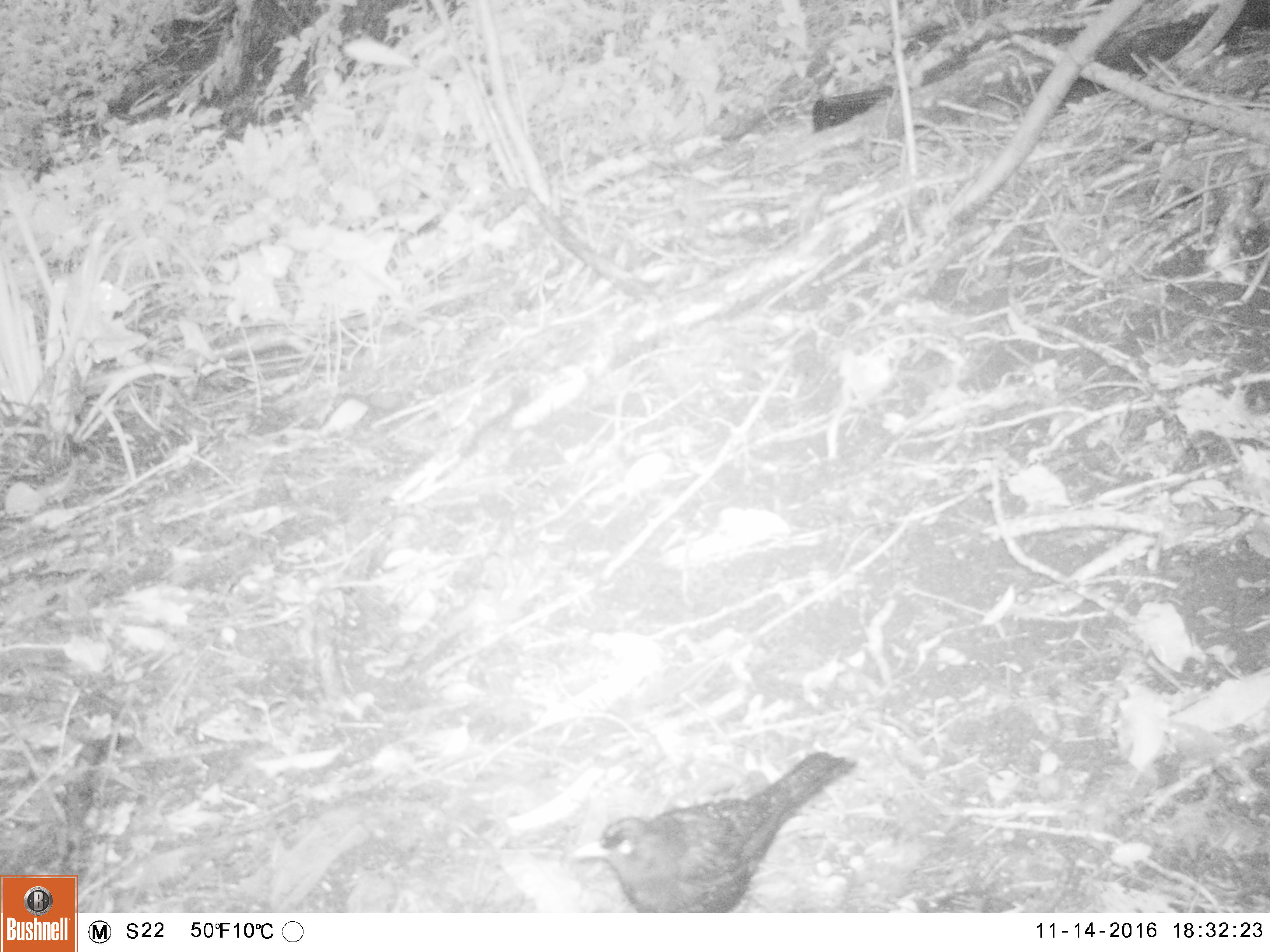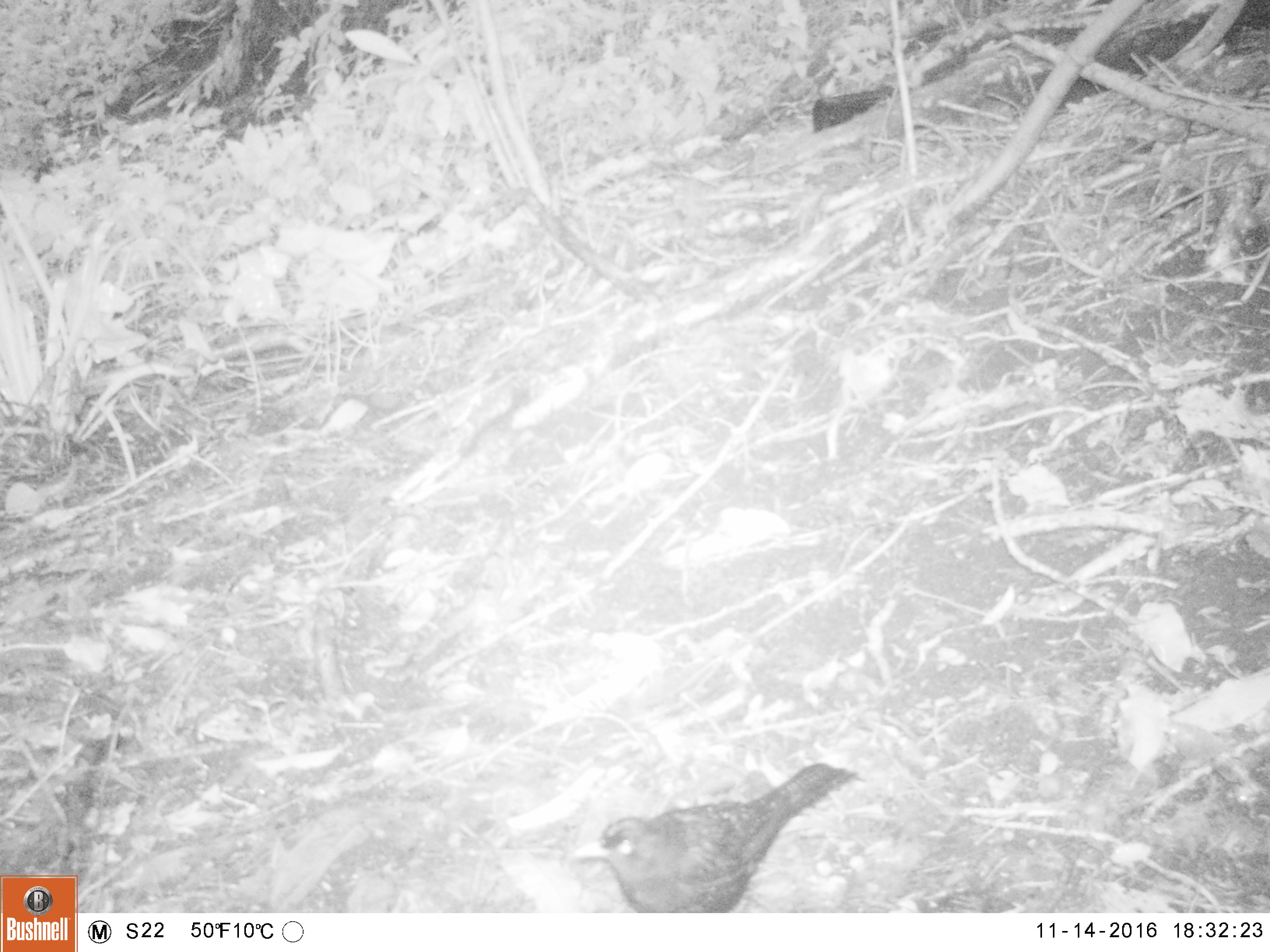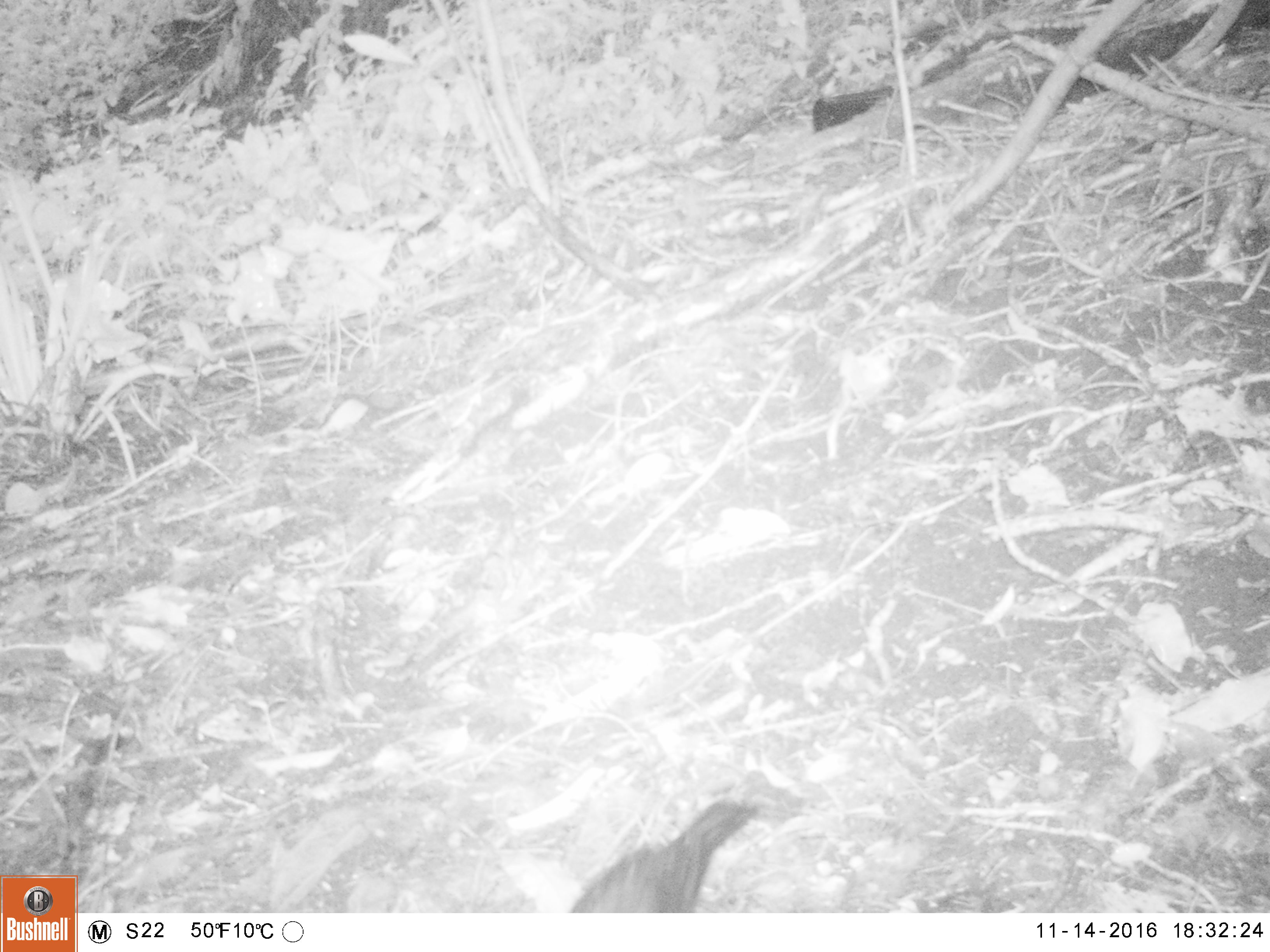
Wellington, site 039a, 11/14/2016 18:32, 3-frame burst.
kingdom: Animalia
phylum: Chordata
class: Aves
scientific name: Aves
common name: bird